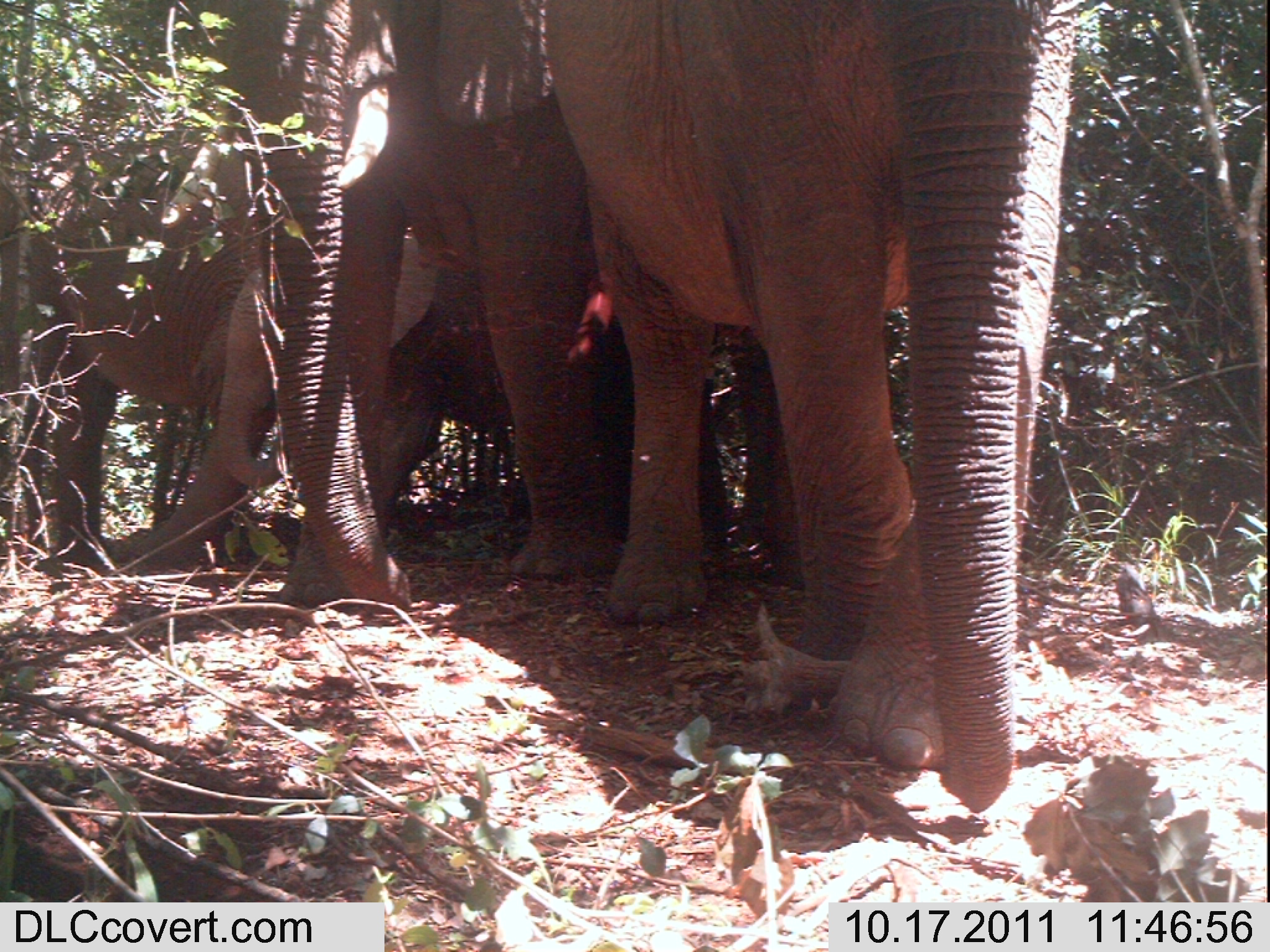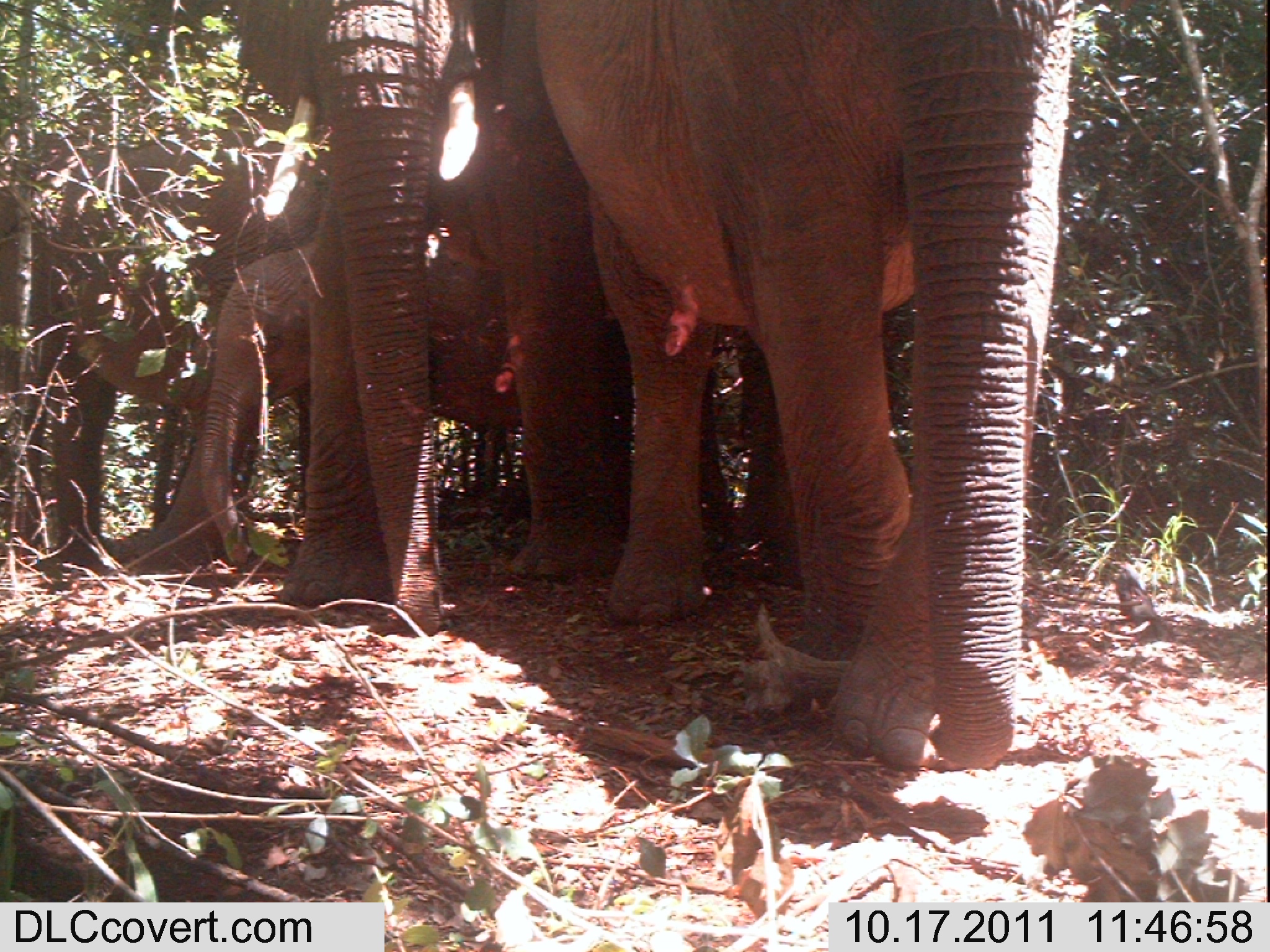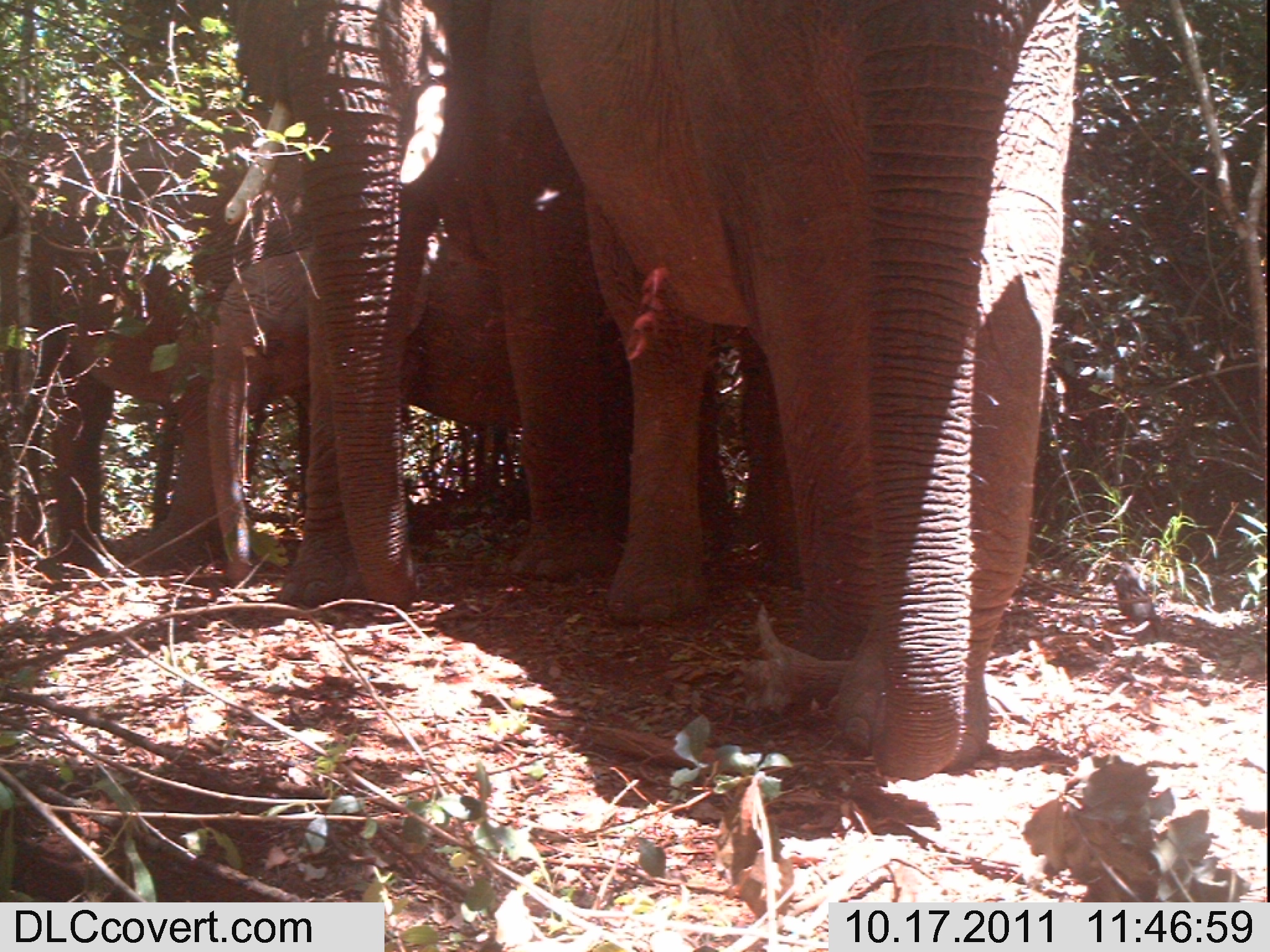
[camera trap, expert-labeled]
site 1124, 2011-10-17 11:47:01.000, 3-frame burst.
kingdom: Animalia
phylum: Chordata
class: Mammalia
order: Proboscidea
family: Elephantidae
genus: Loxodonta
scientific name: Loxodonta africana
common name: african bush elephant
Loxodonta africana (african bush elephant), count 4.